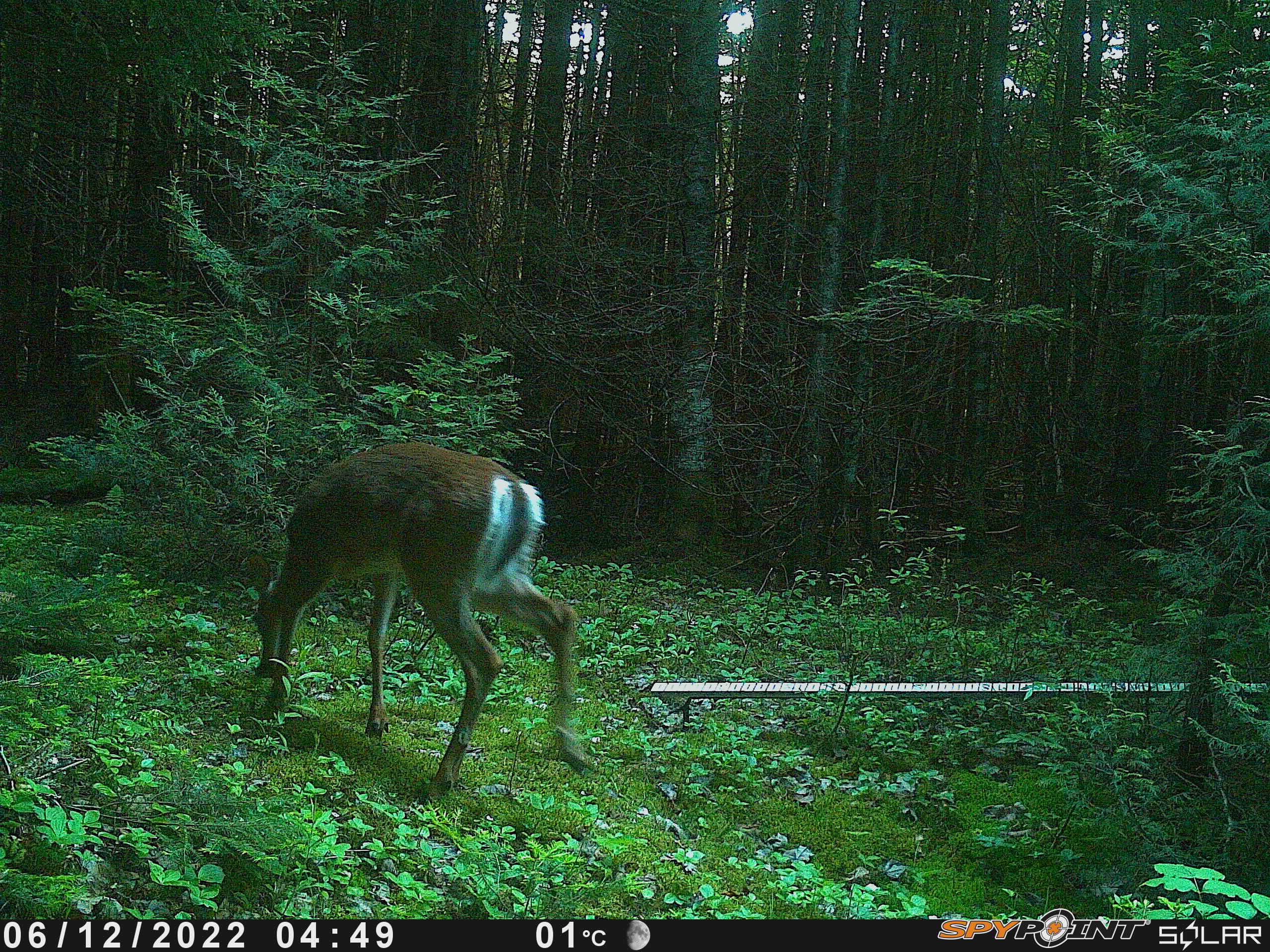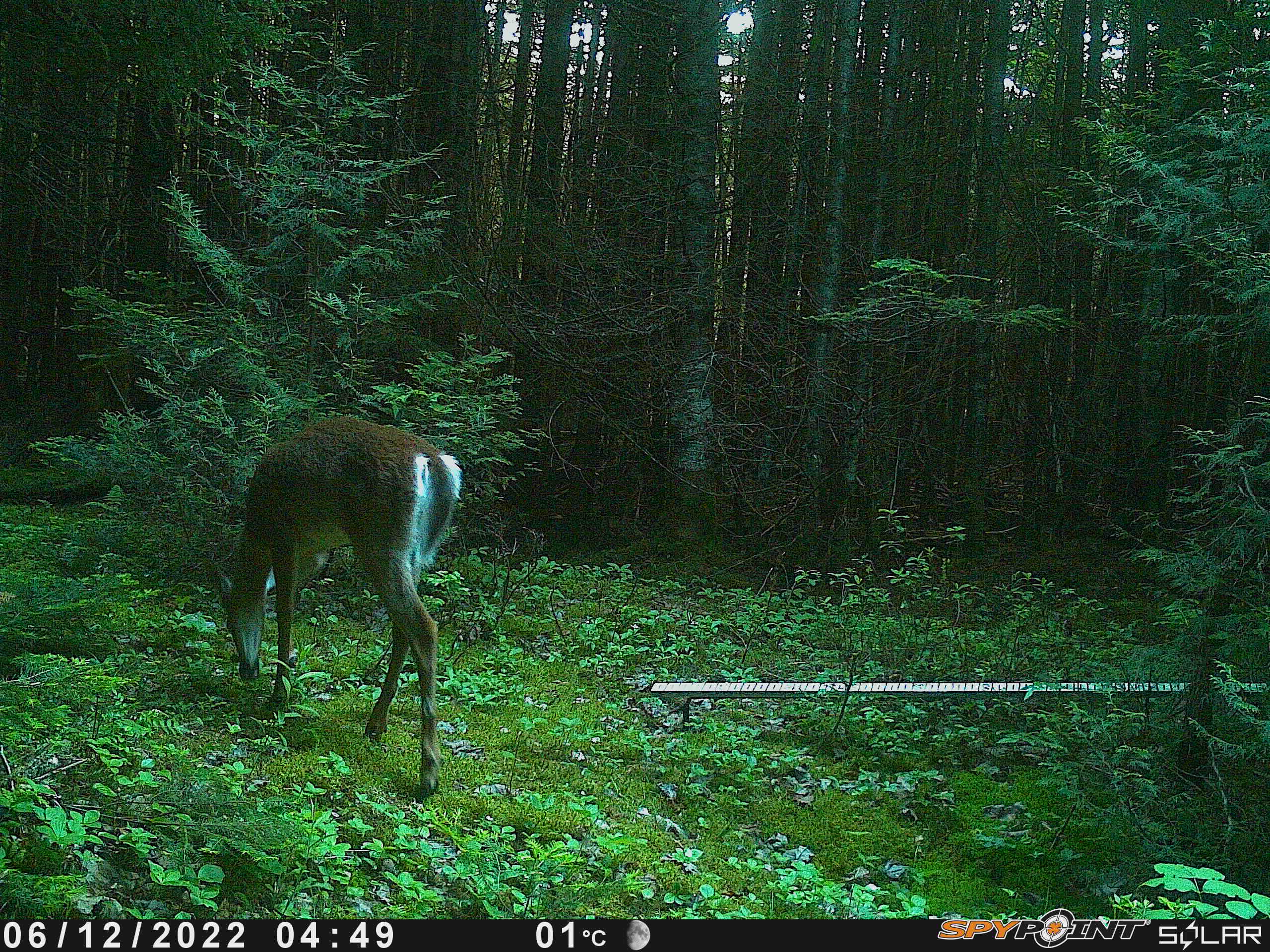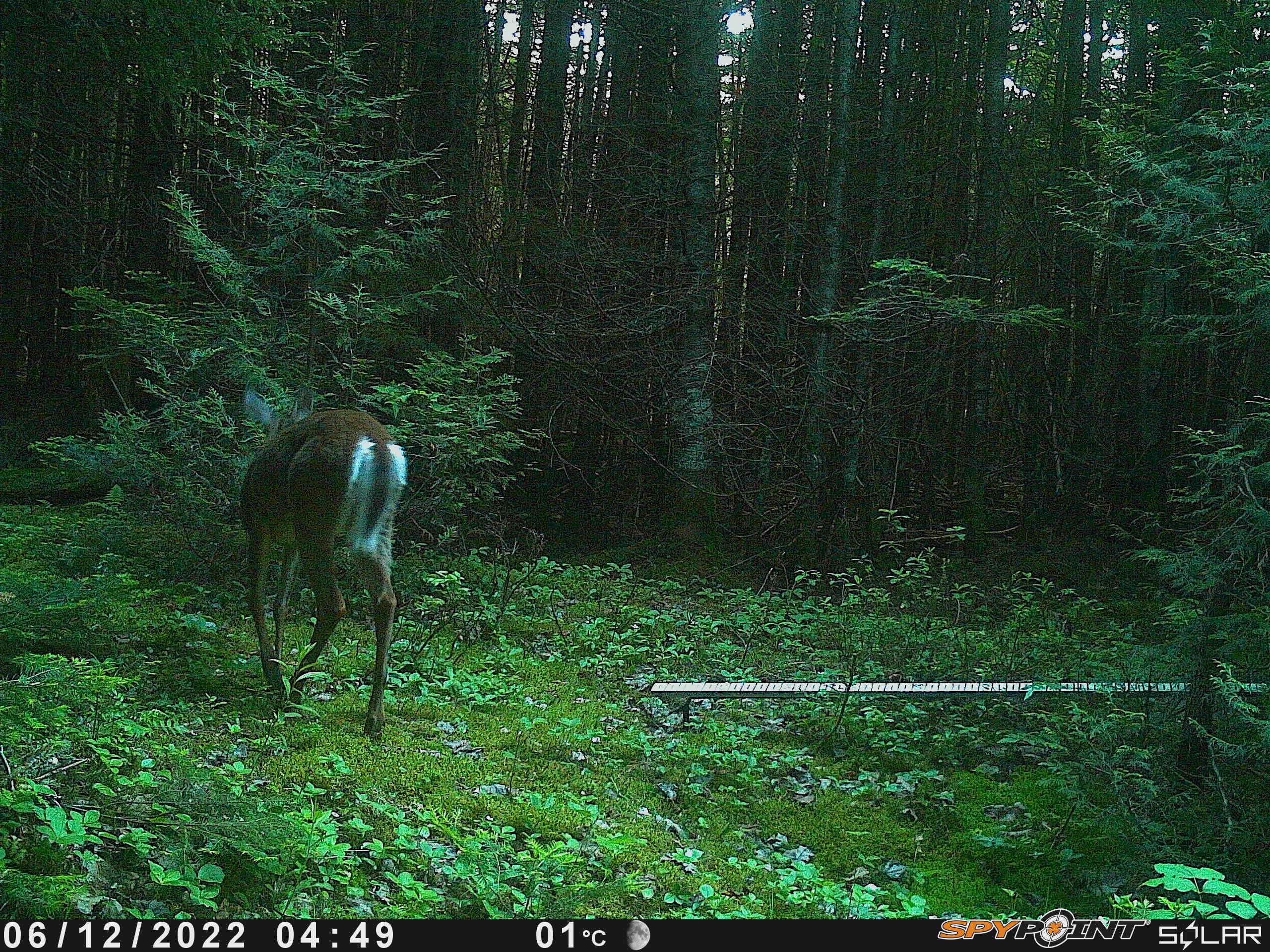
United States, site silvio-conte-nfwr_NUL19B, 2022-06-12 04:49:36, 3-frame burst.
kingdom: Animalia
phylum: Chordata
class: Mammalia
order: Artiodactyla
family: Cervidae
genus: Odocoileus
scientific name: Odocoileus virginianus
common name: white-tailed deer